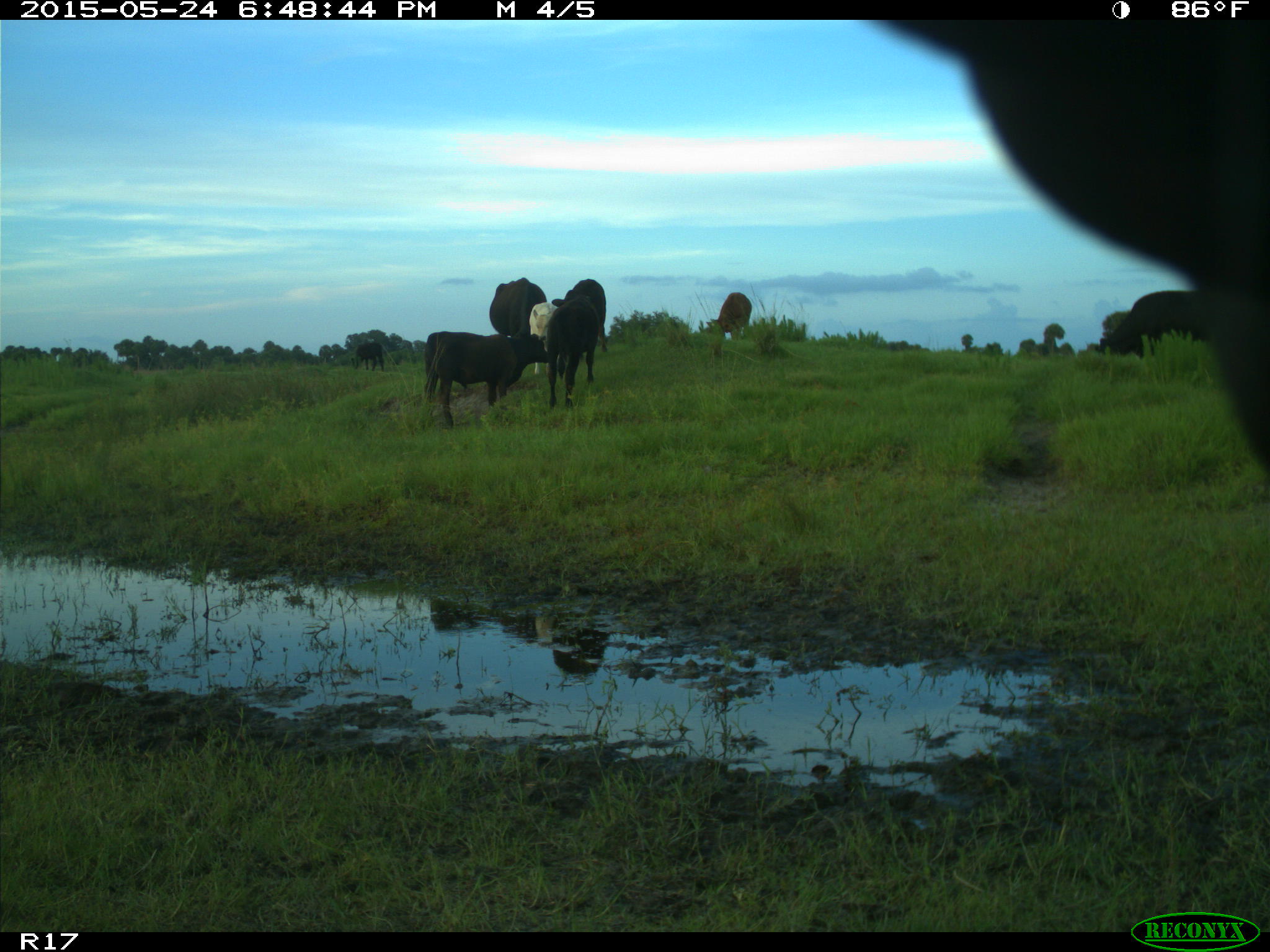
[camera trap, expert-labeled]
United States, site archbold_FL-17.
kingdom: Animalia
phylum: Chordata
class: Mammalia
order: Artiodactyla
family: Bovidae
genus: Bos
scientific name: Bos taurus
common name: domestic cow